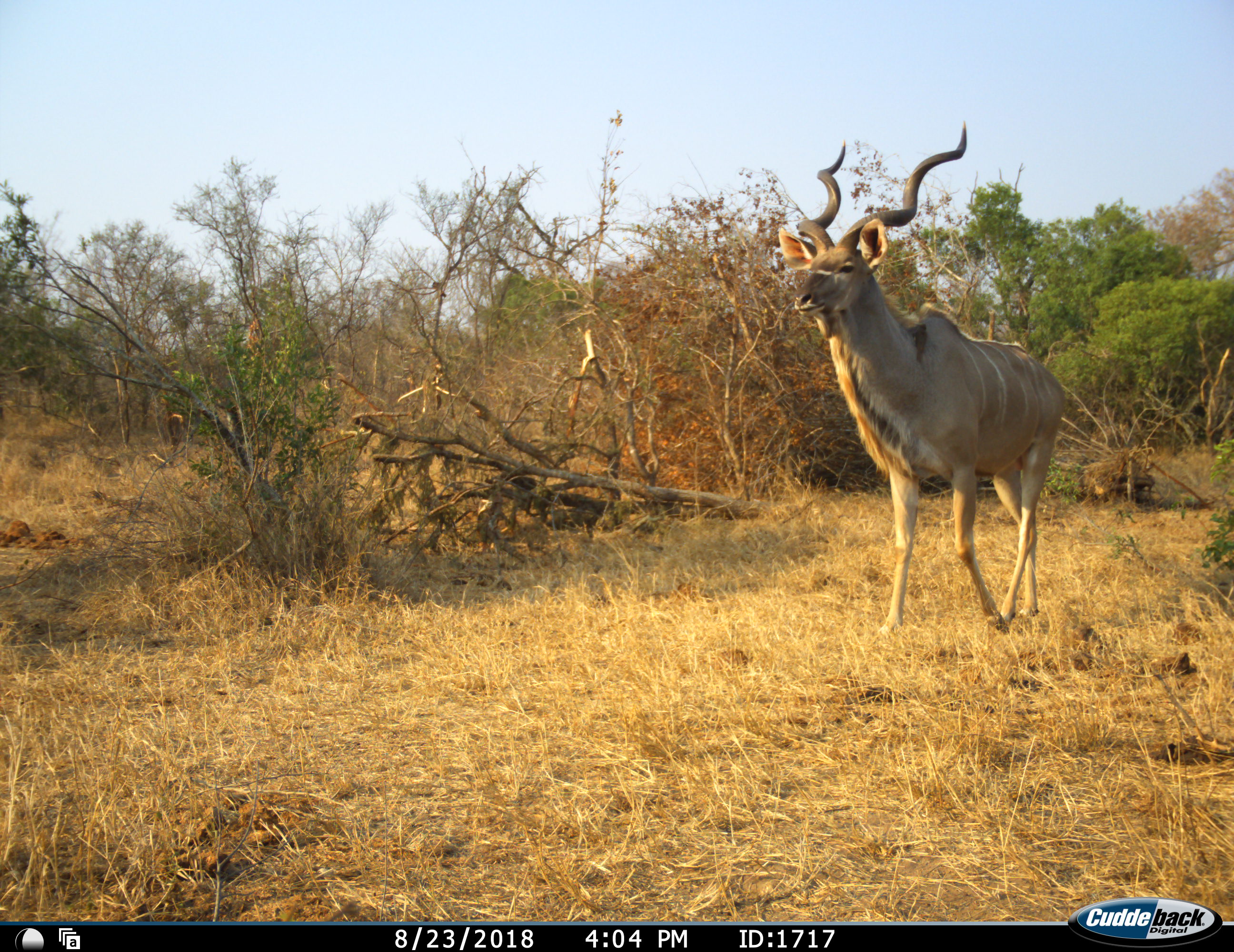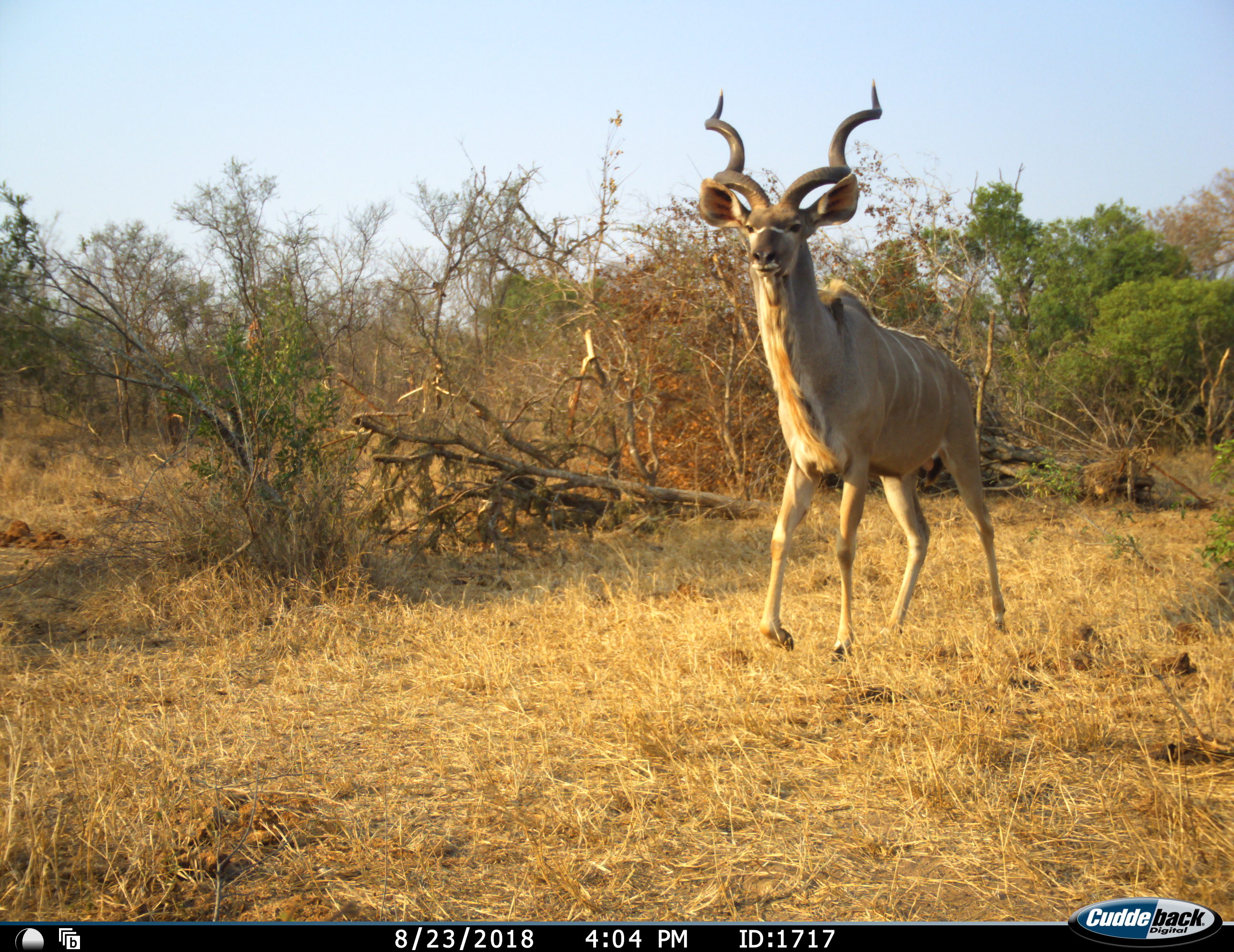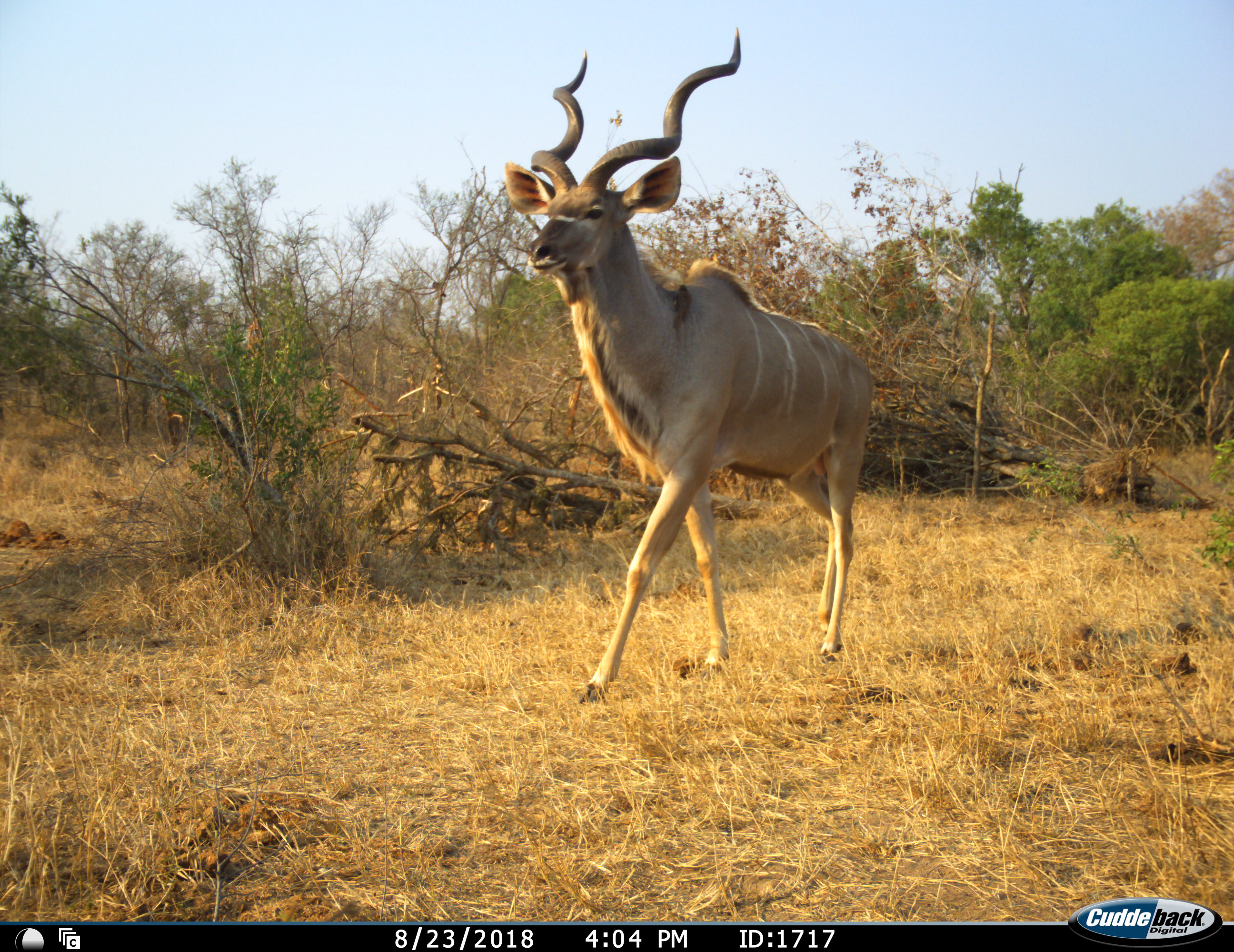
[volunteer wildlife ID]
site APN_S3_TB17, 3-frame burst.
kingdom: Animalia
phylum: Chordata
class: Mammalia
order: Artiodactyla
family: Bovidae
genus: Tragelaphus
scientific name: Tragelaphus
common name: kudu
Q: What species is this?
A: Kudu (Tragelaphus).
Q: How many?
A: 1.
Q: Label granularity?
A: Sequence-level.